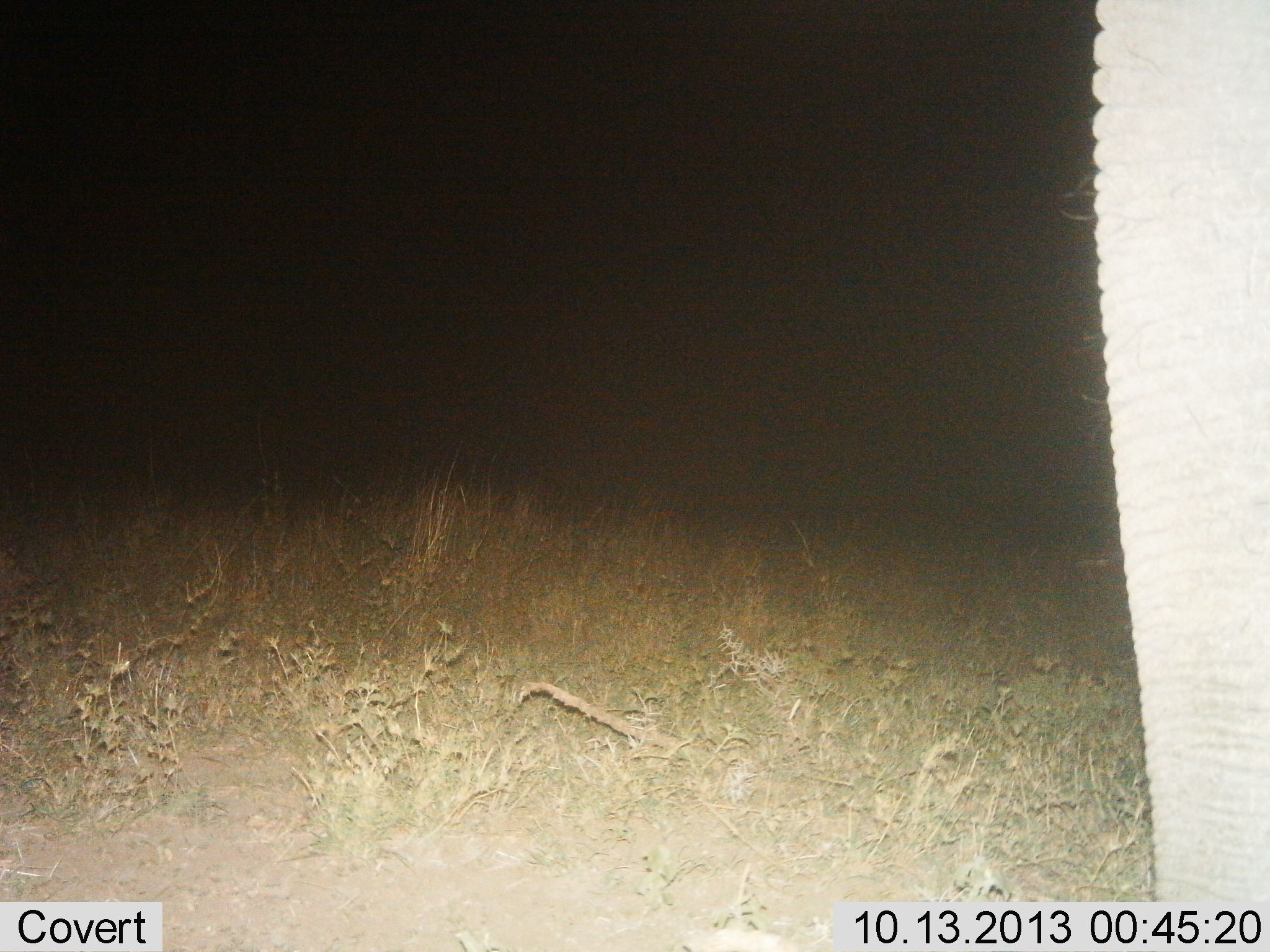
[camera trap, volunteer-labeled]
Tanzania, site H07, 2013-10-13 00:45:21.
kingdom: Animalia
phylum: Chordata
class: Mammalia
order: Proboscidea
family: Elephantidae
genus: Loxodonta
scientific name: Loxodonta africana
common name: african bush elephant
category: elephant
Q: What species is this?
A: Elephant (african bush elephant) (Loxodonta africana).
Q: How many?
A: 1.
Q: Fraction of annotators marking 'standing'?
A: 97%.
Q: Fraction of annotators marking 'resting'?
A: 0%.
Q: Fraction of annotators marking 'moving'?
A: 3%.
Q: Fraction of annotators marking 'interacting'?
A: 0%.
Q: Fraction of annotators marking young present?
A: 0%.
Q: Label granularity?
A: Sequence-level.